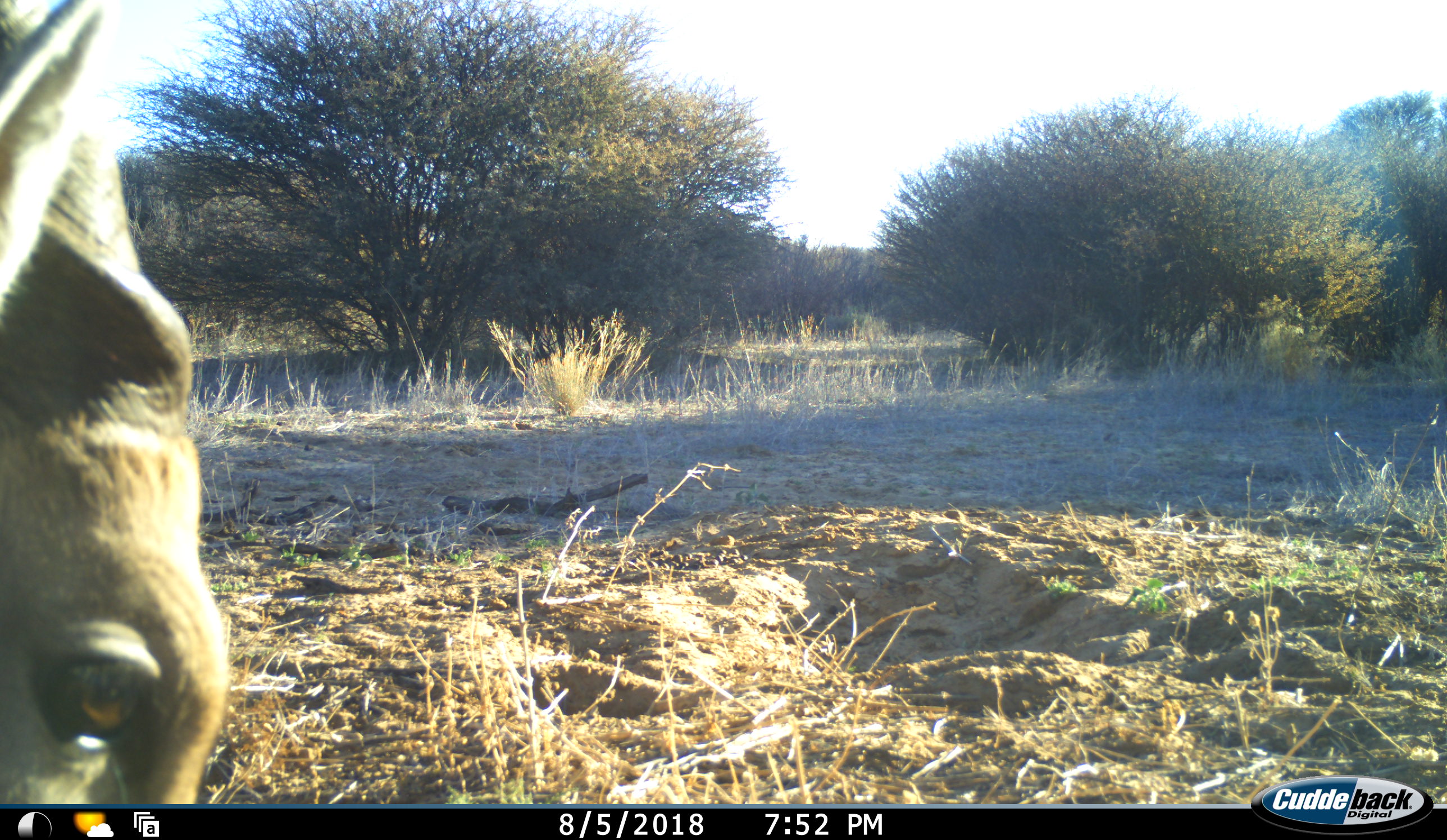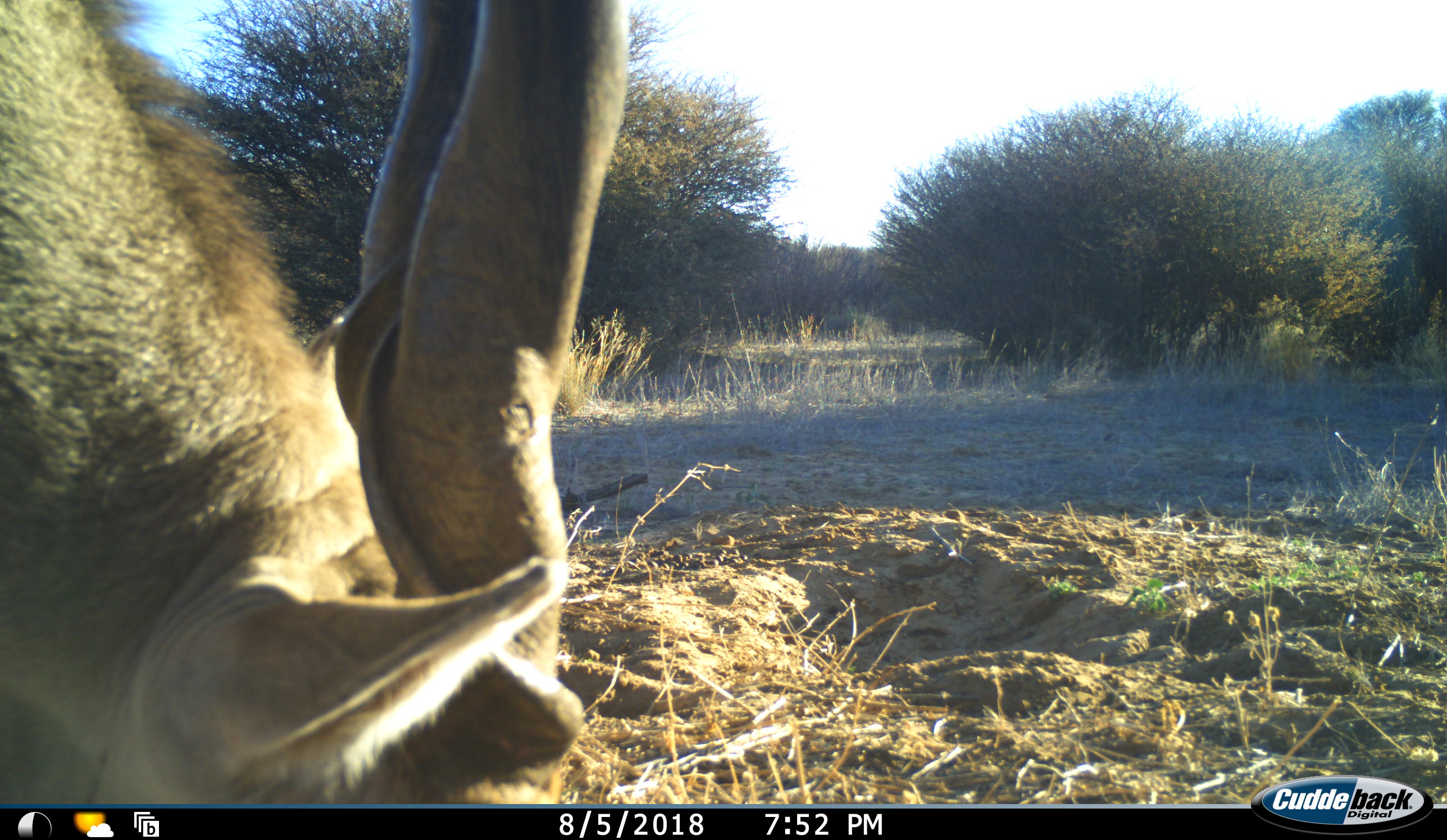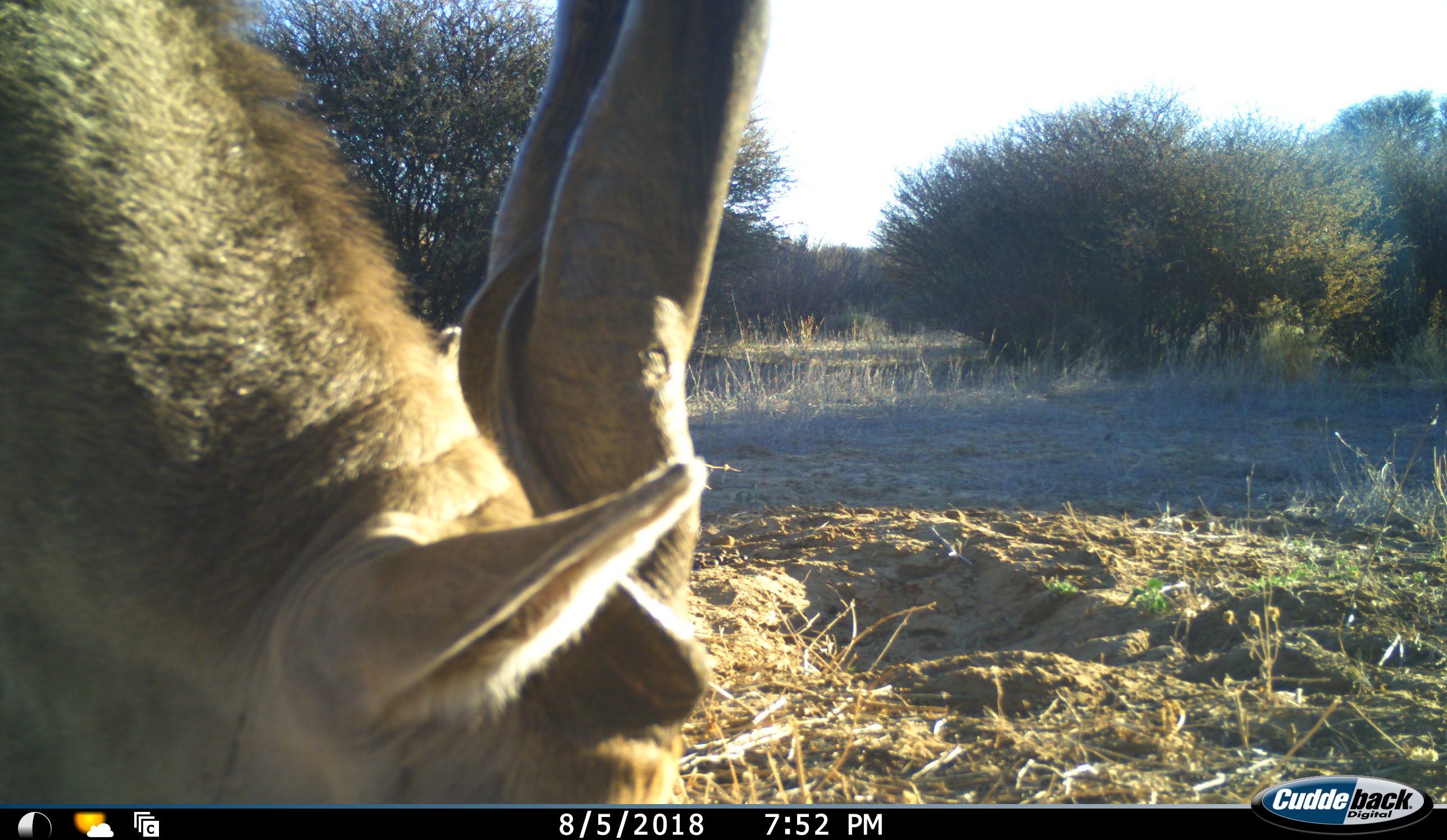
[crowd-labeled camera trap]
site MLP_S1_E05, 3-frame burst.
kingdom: Animalia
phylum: Chordata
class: Mammalia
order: Artiodactyla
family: Bovidae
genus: Tragelaphus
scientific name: Tragelaphus oryx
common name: eland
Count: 1.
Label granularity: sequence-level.